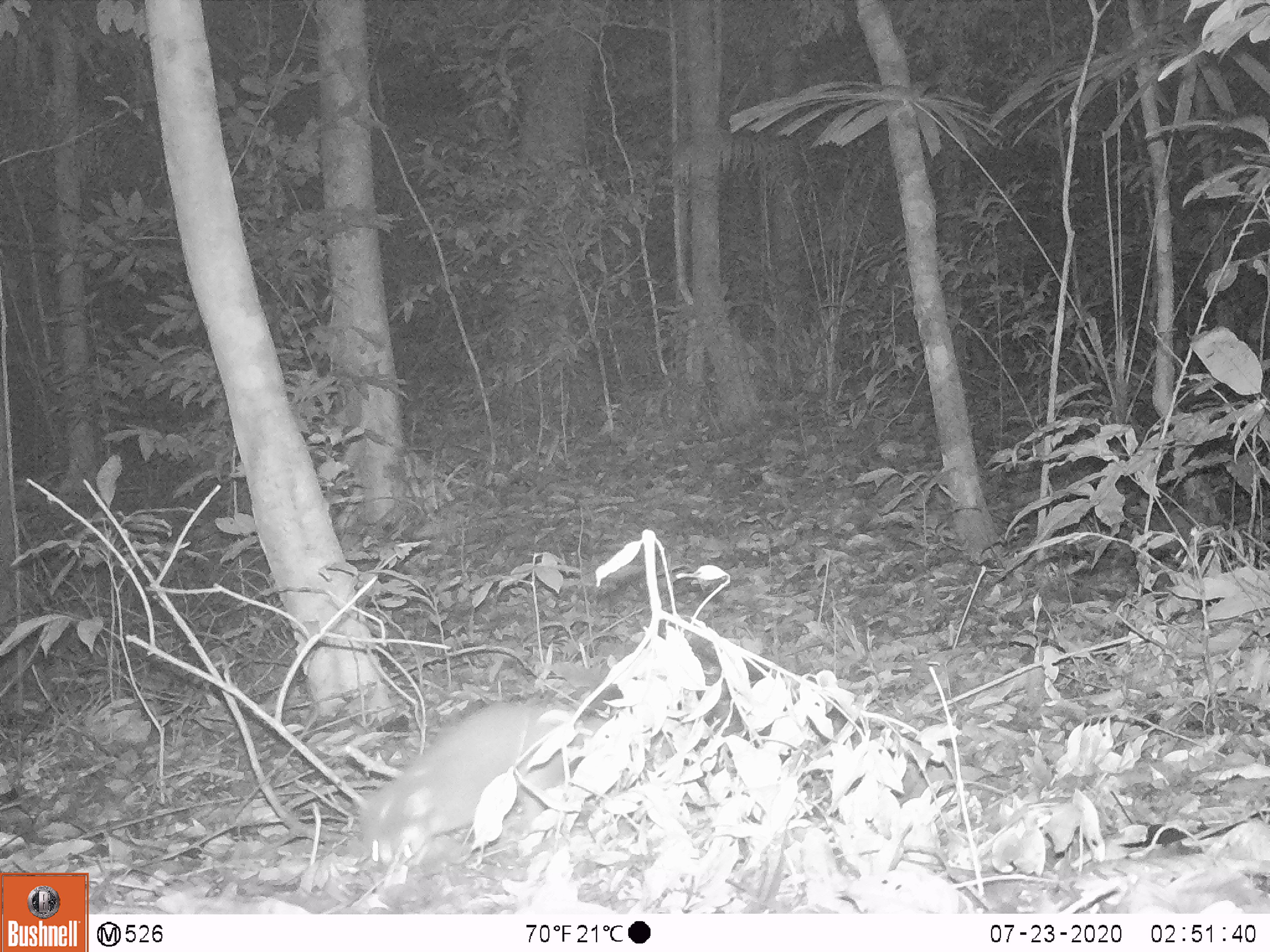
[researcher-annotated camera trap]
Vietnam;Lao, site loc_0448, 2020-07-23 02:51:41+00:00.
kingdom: Animalia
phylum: Chordata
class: Mammalia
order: Carnivora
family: Mustelidae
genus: Melogale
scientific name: Melogale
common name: ferret badger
Ferret badger (Melogale). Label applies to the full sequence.